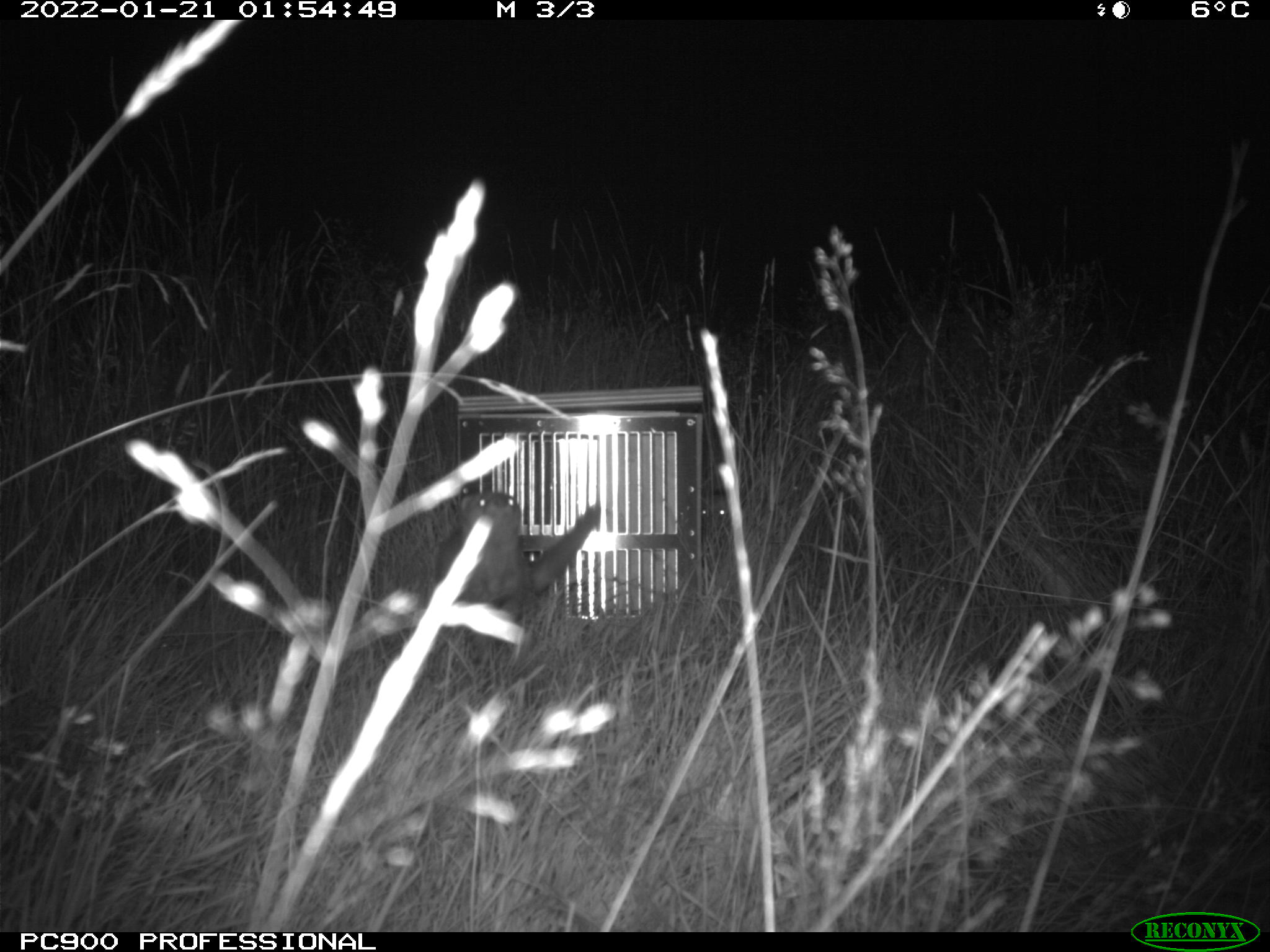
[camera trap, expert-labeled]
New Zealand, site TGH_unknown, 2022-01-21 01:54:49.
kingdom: Animalia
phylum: Chordata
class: Mammalia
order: Carnivora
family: Mustelidae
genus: Mustela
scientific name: Mustela furo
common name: ferret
Ferret (Mustela furo).